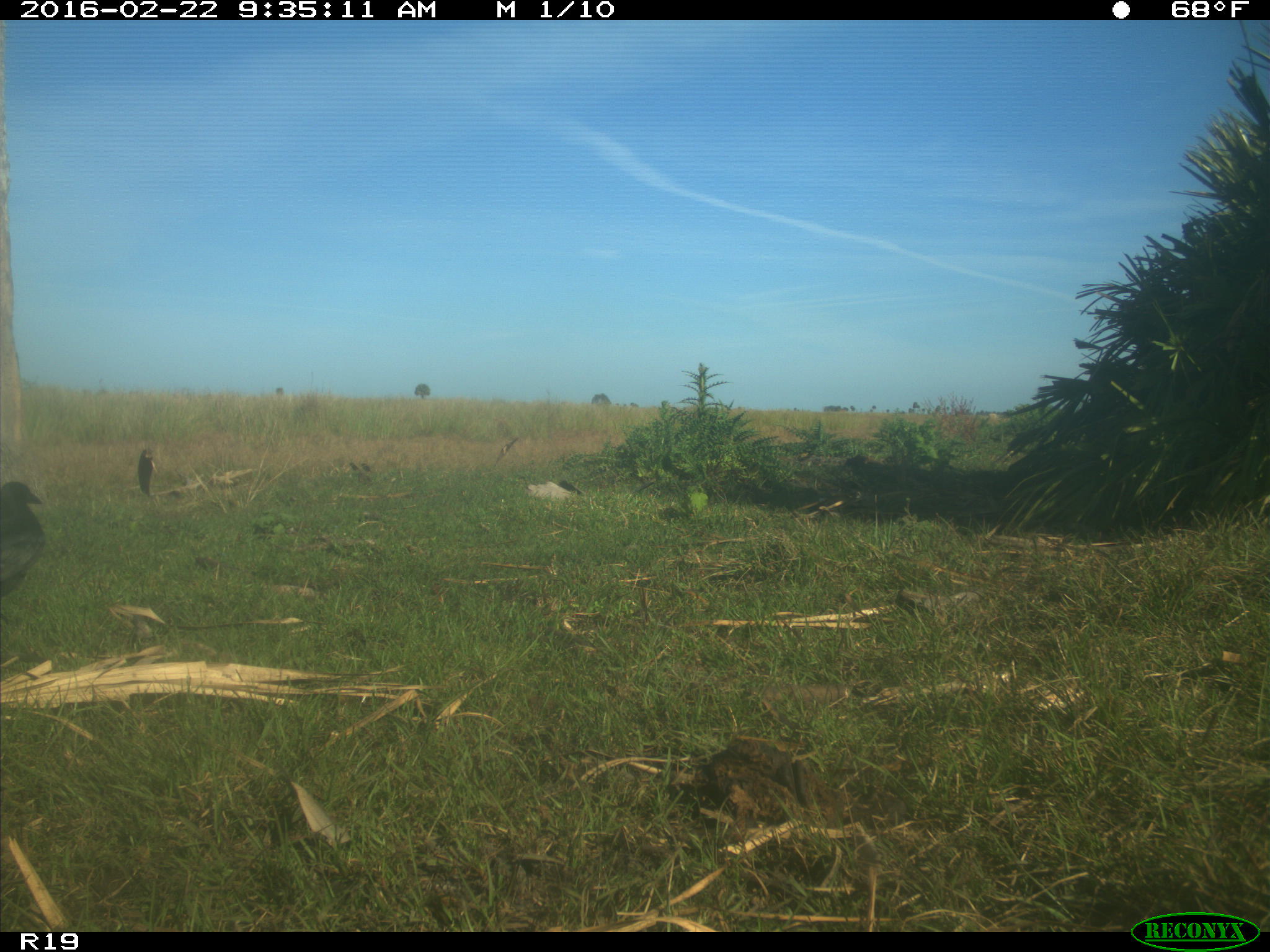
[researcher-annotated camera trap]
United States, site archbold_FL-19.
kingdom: Animalia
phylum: Chordata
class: Aves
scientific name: Aves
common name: birds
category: unidentified bird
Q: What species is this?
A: Unidentified bird (birds) (Aves).